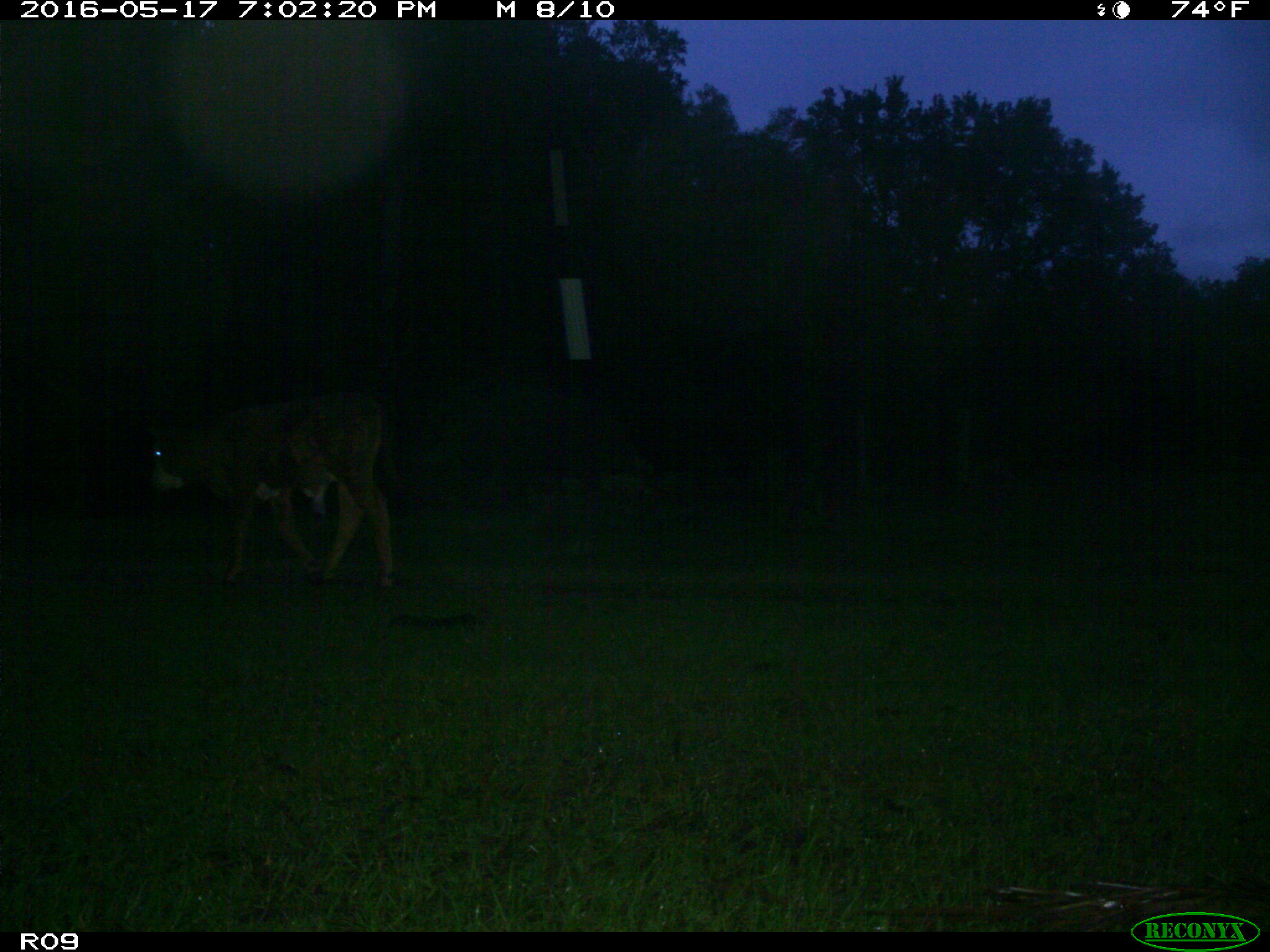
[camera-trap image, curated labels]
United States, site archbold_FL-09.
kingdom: Animalia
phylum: Chordata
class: Mammalia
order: Artiodactyla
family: Bovidae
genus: Bos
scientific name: Bos taurus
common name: domestic cow